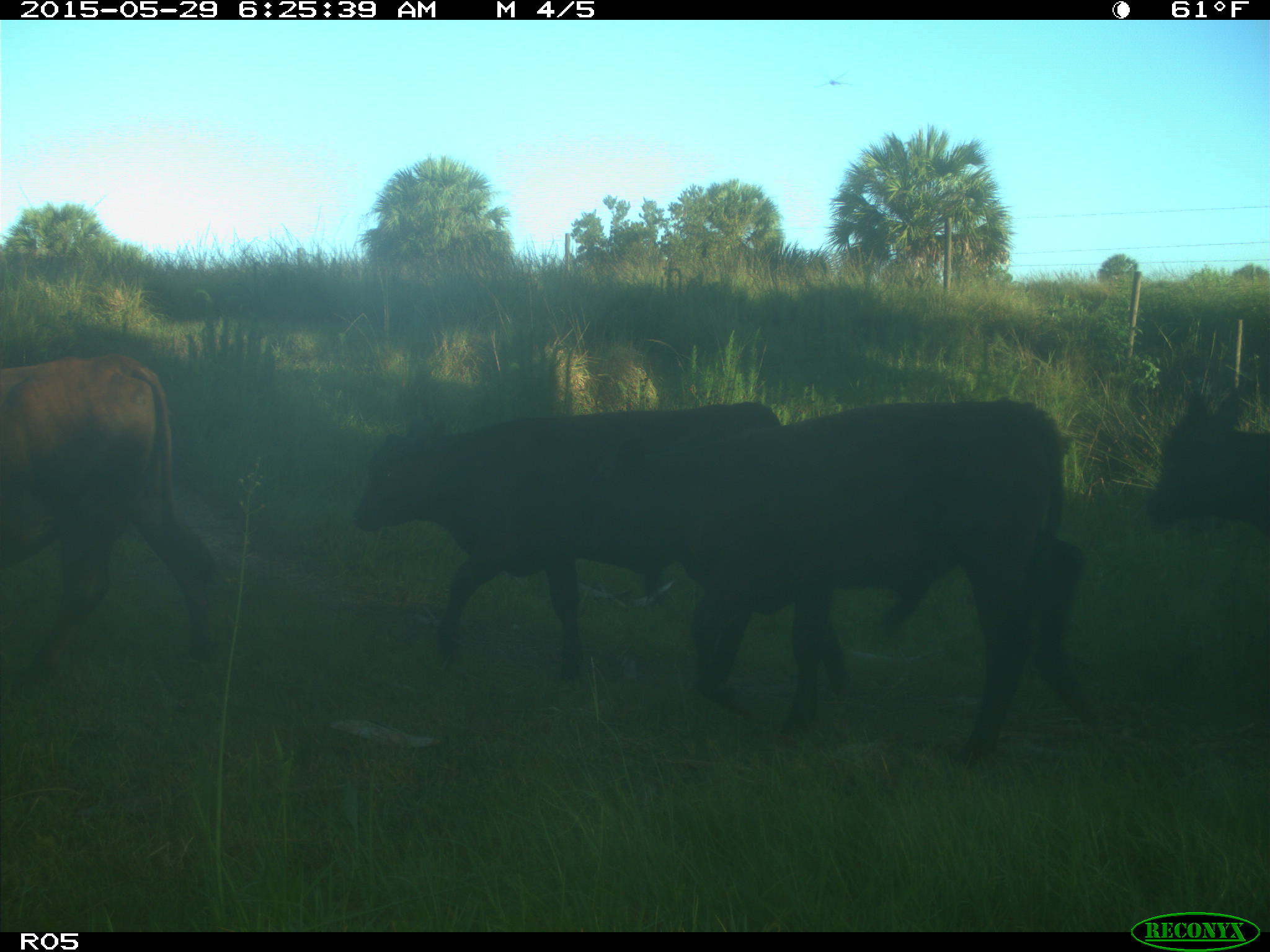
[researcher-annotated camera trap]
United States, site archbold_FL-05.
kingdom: Animalia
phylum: Chordata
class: Mammalia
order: Artiodactyla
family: Bovidae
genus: Bos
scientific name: Bos taurus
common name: domestic cow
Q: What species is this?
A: Bos taurus (domestic cow).